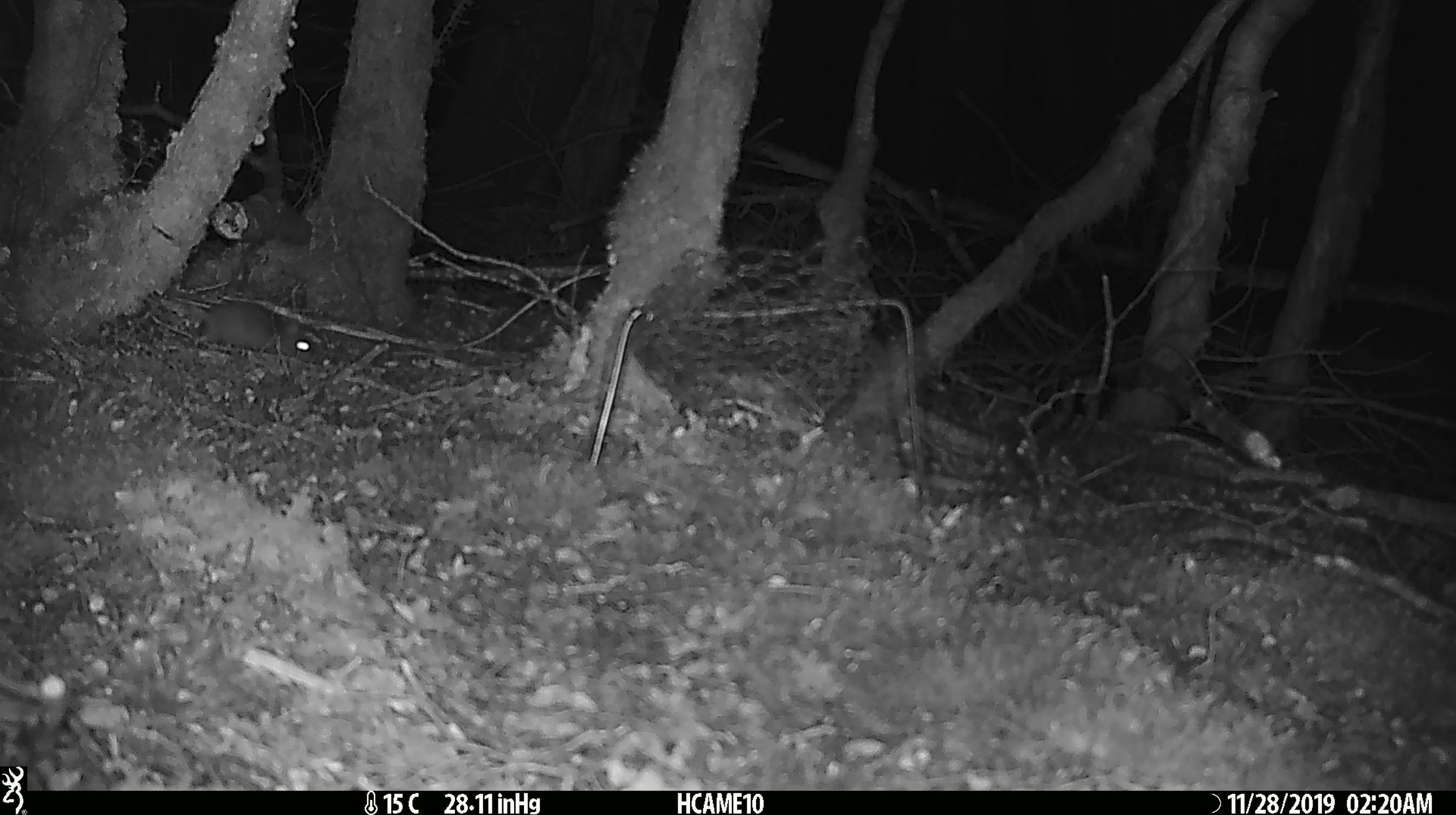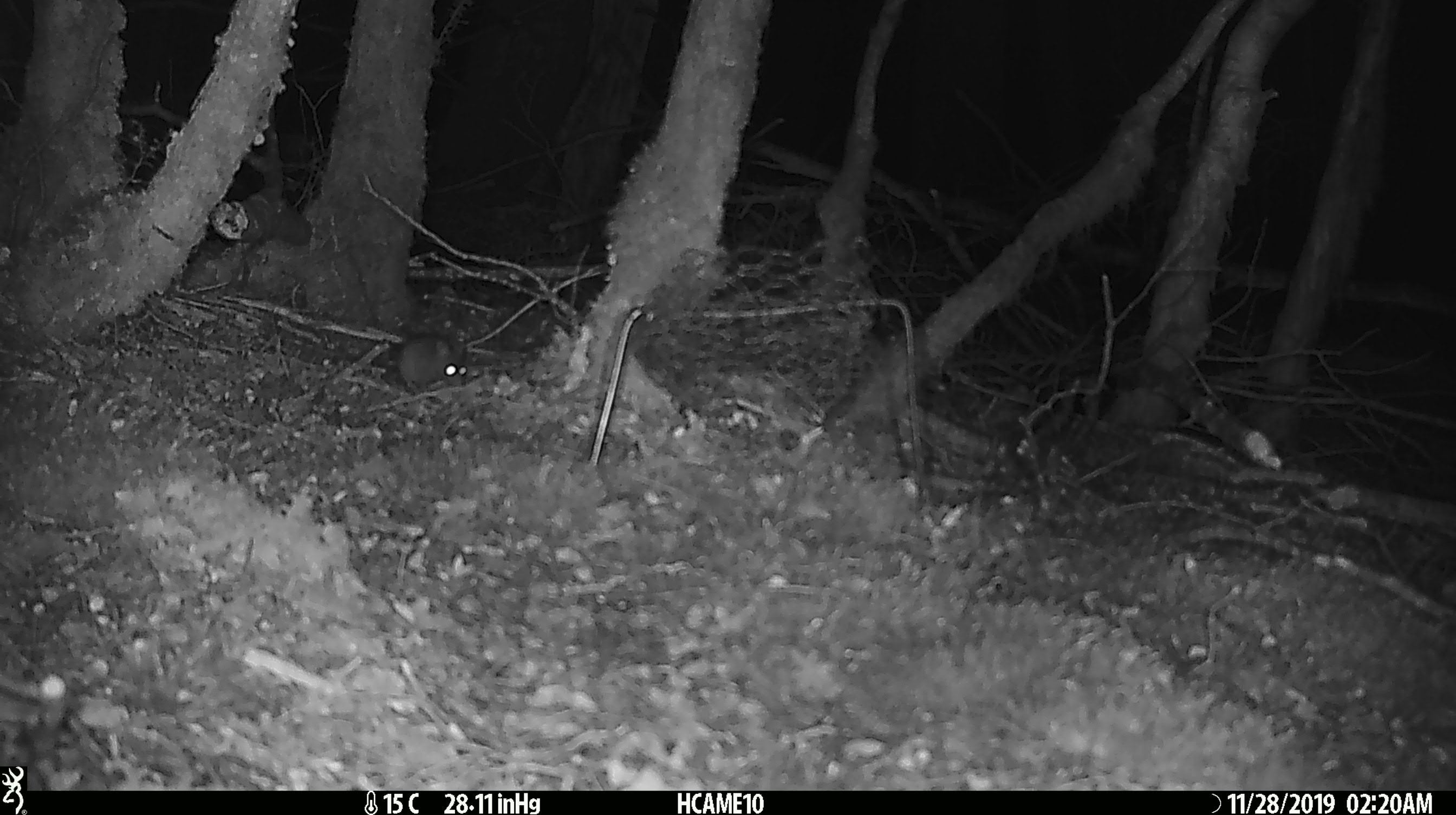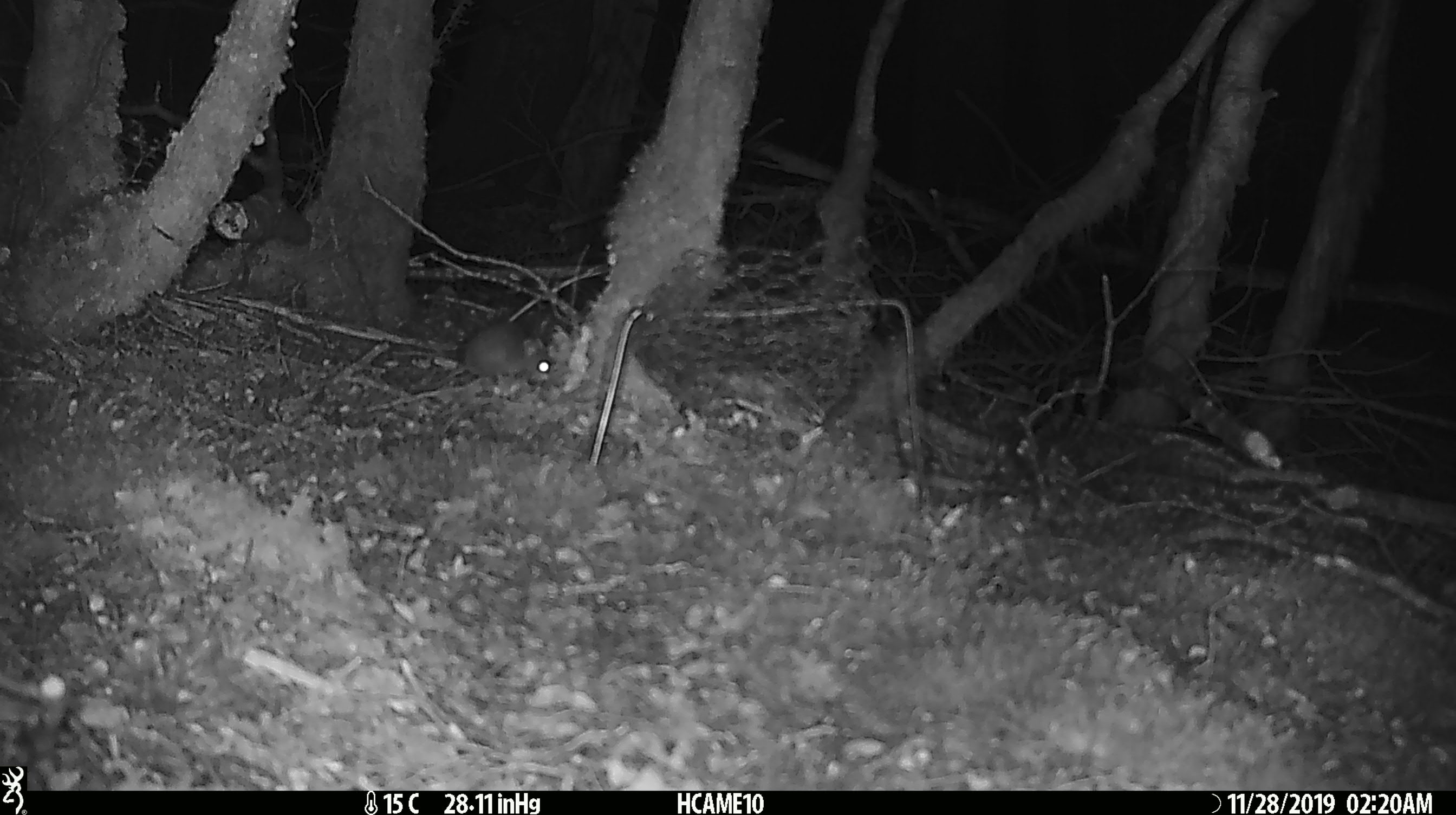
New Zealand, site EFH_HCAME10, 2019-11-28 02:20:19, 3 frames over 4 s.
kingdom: Animalia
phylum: Chordata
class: Mammalia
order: Rodentia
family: Muridae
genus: Mus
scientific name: Mus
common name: mouse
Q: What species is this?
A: Mouse (Mus).